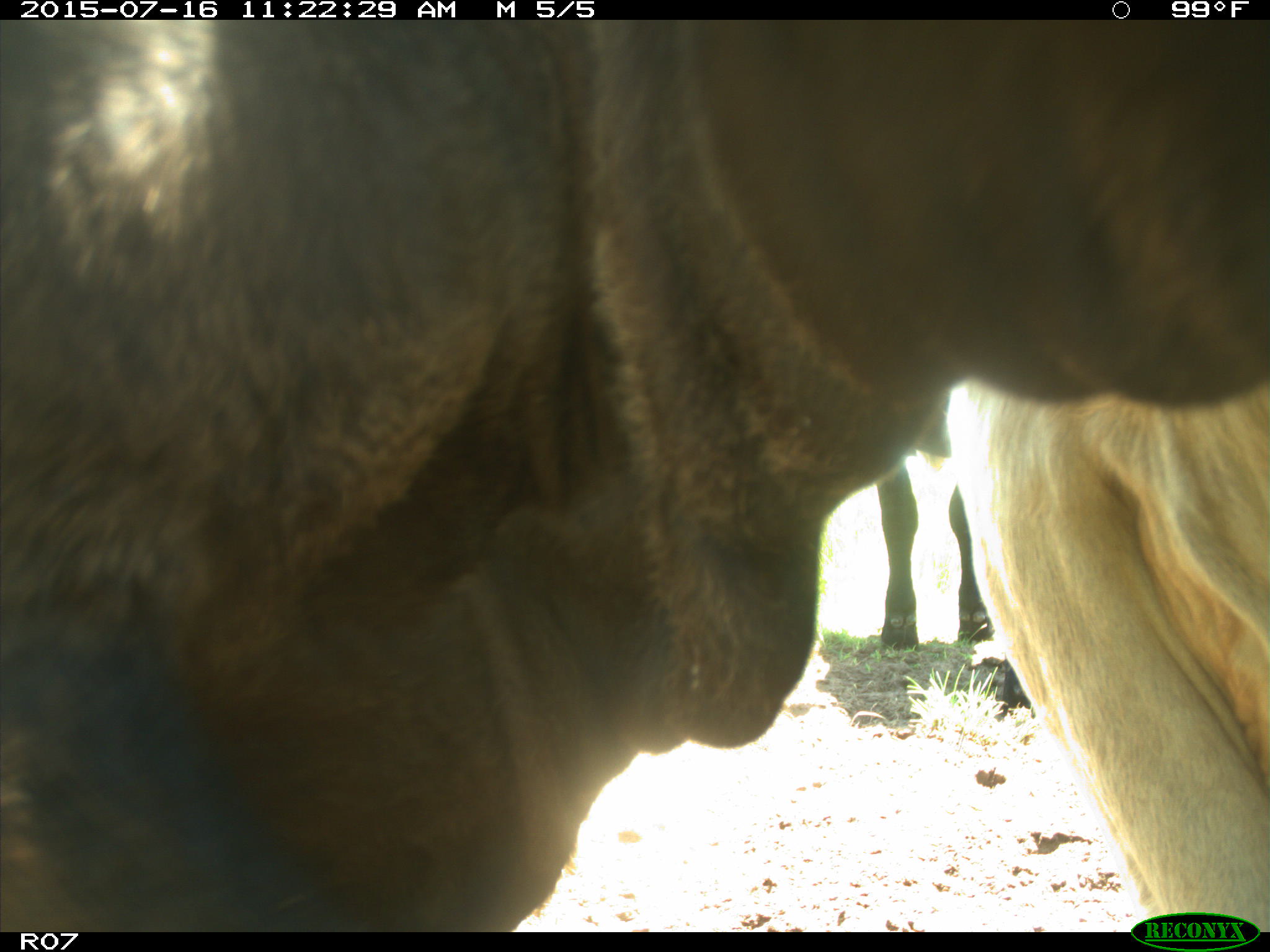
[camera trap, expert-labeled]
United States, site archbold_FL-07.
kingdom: Animalia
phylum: Chordata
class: Mammalia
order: Artiodactyla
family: Bovidae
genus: Bos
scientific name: Bos taurus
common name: domestic cow